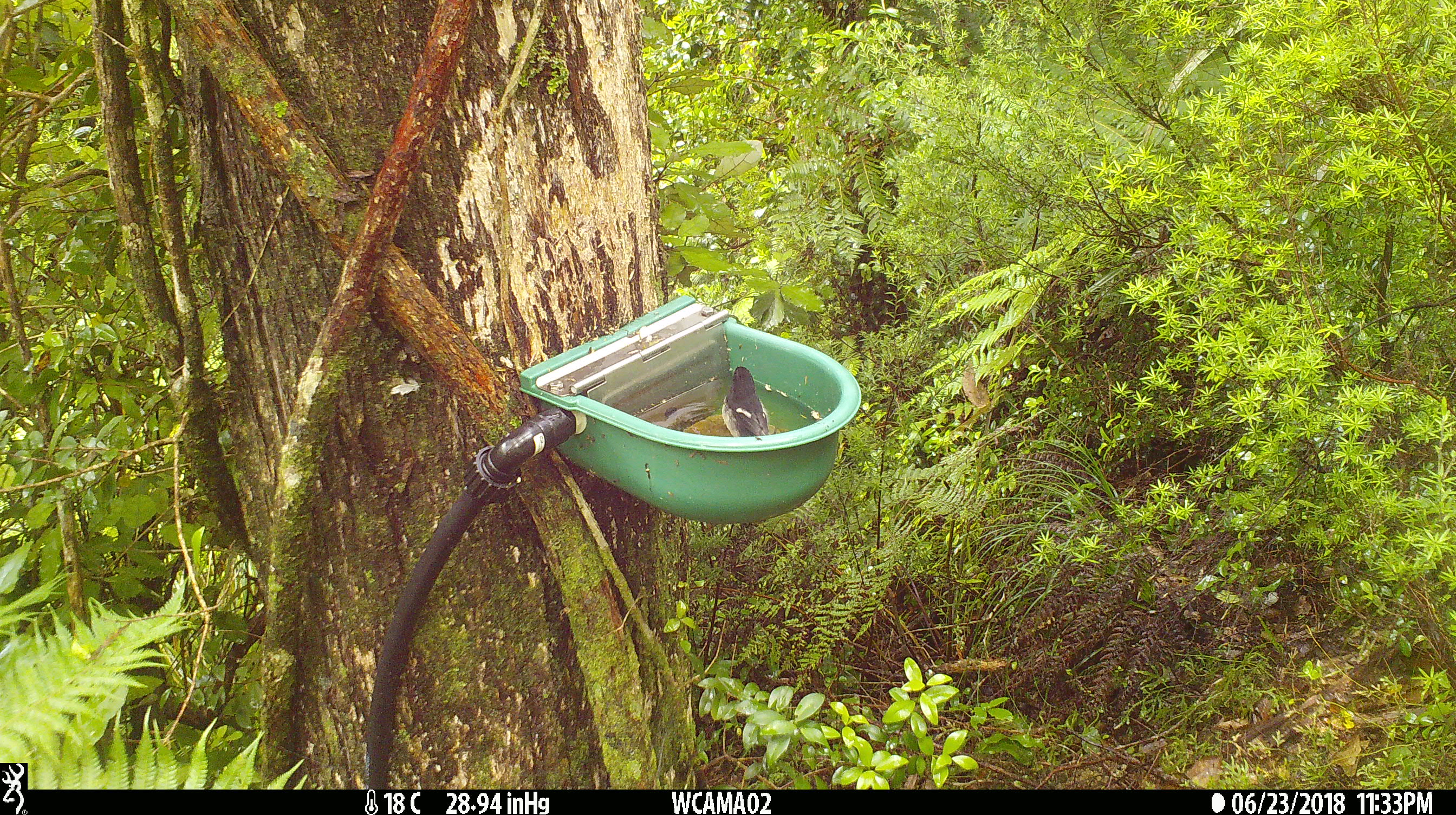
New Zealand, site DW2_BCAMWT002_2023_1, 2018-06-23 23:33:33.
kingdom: Animalia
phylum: Chordata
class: Aves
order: Passeriformes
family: Petroicidae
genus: Petroica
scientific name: Petroica macrocephala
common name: tomtit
Tomtit (Petroica macrocephala).